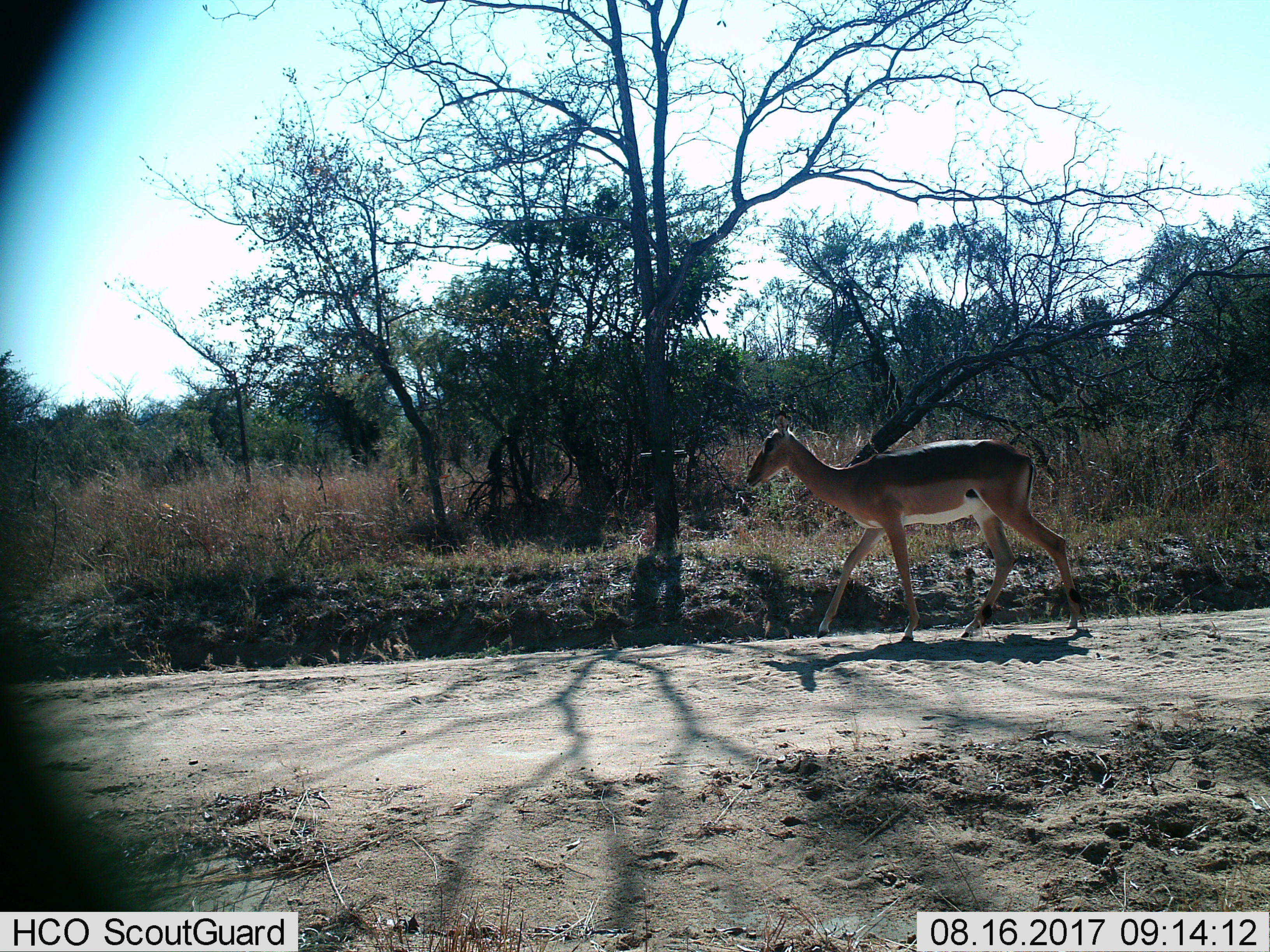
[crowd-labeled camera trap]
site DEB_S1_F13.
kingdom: Animalia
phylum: Chordata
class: Mammalia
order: Artiodactyla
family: Bovidae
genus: Aepyceros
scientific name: Aepyceros melampus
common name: impala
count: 1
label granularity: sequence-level